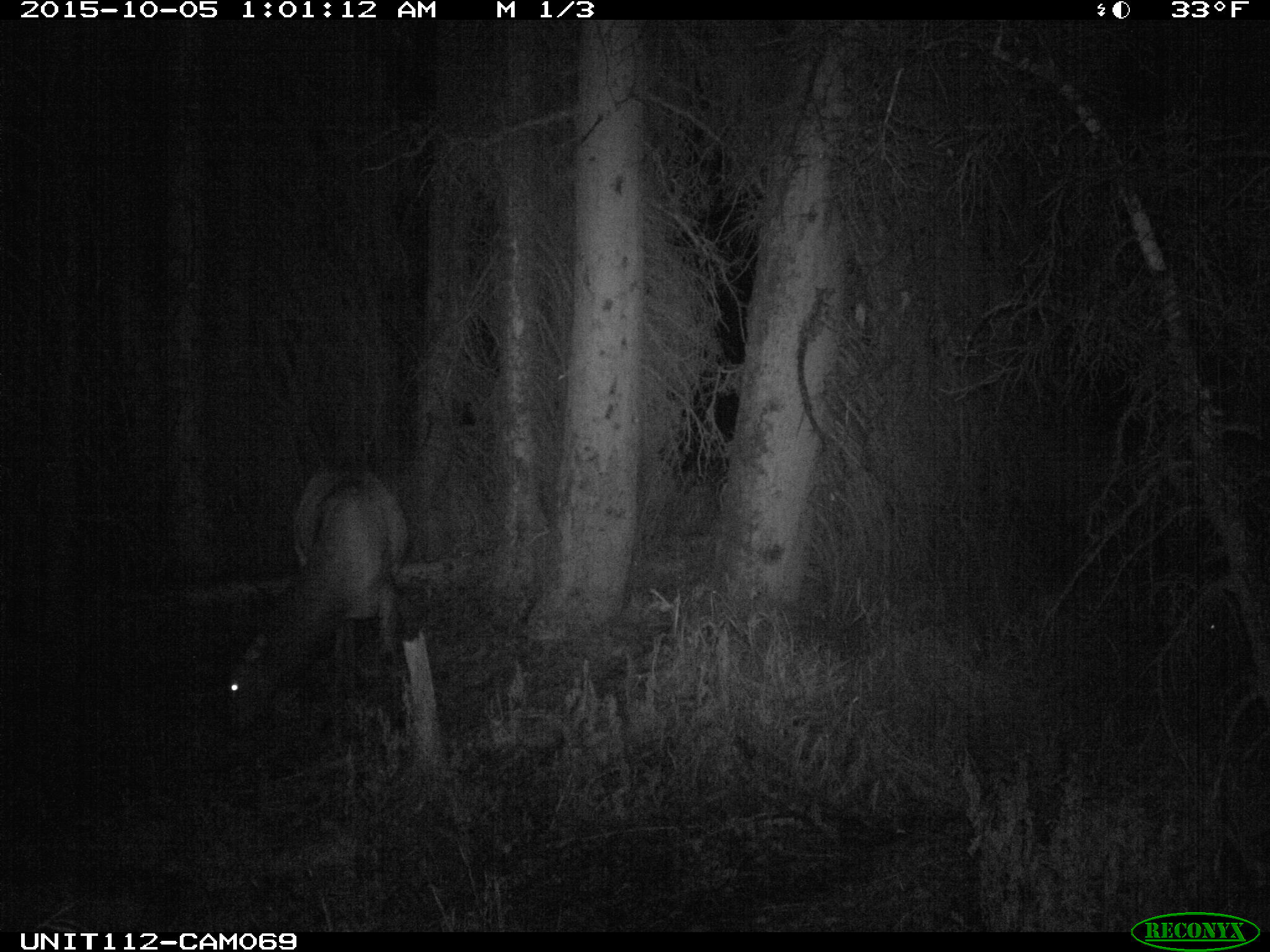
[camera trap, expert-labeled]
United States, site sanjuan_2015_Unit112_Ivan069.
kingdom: Animalia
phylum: Chordata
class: Mammalia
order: Artiodactyla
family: Cervidae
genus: Cervus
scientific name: Cervus elaphus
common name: red deer